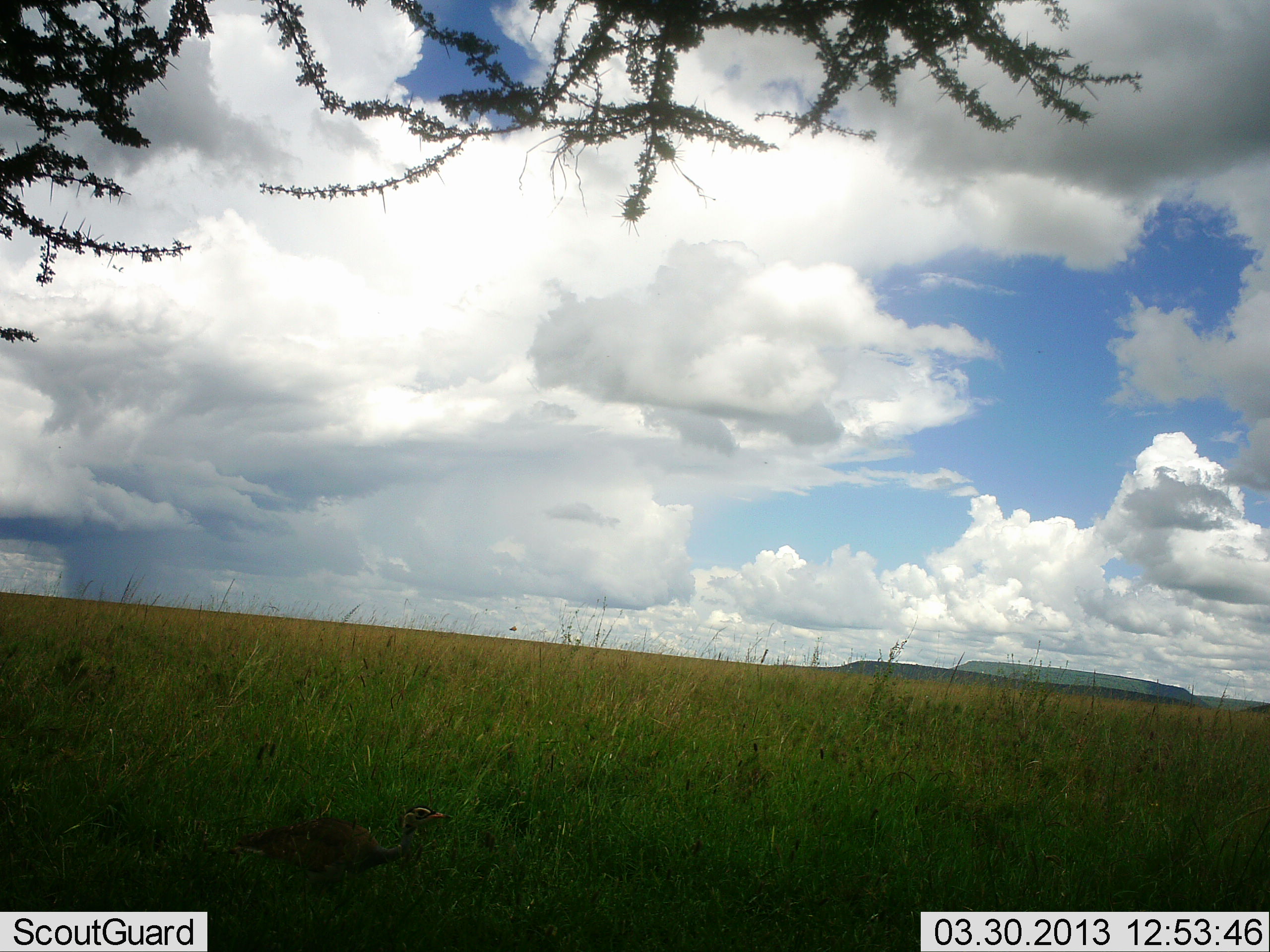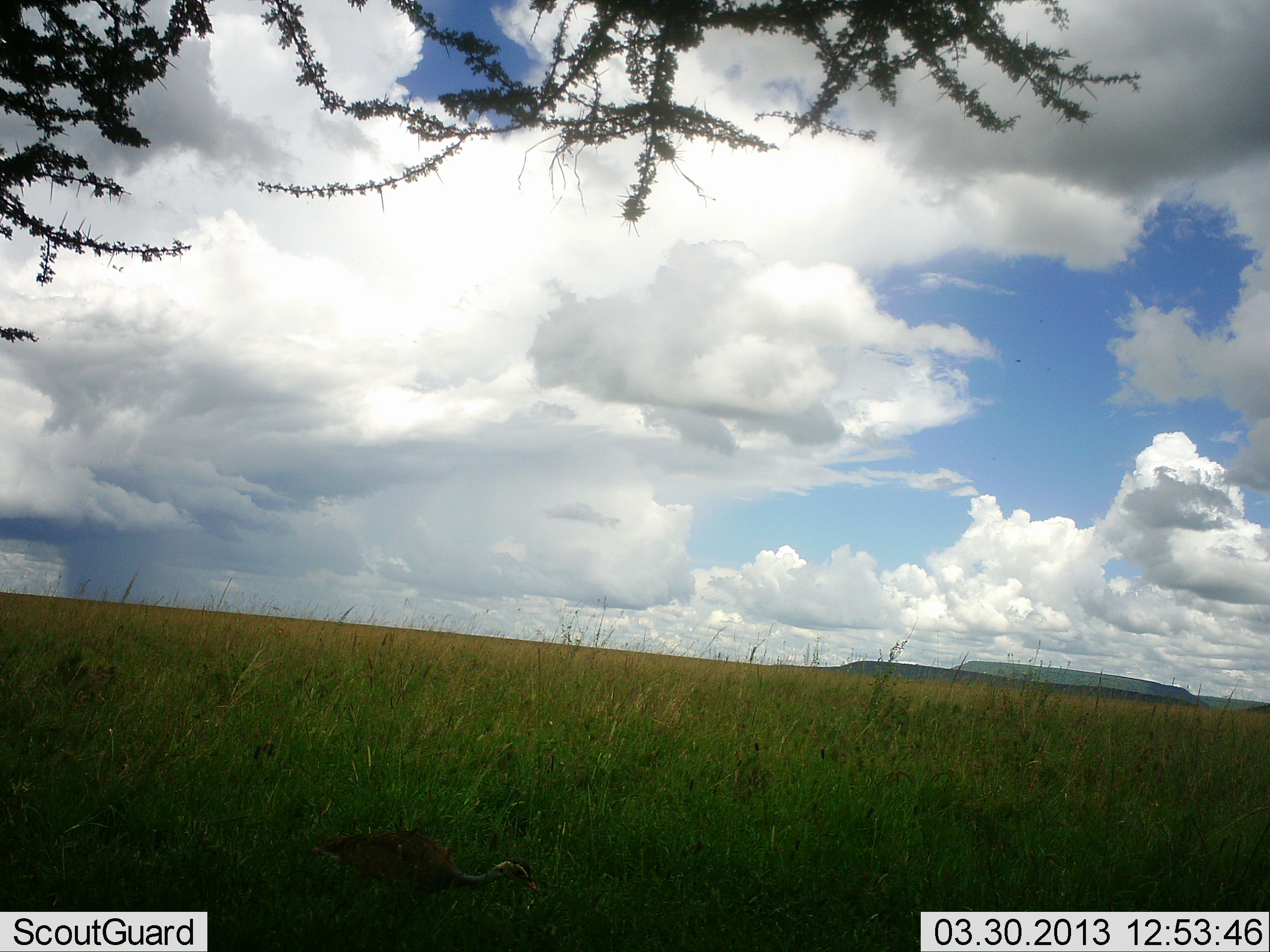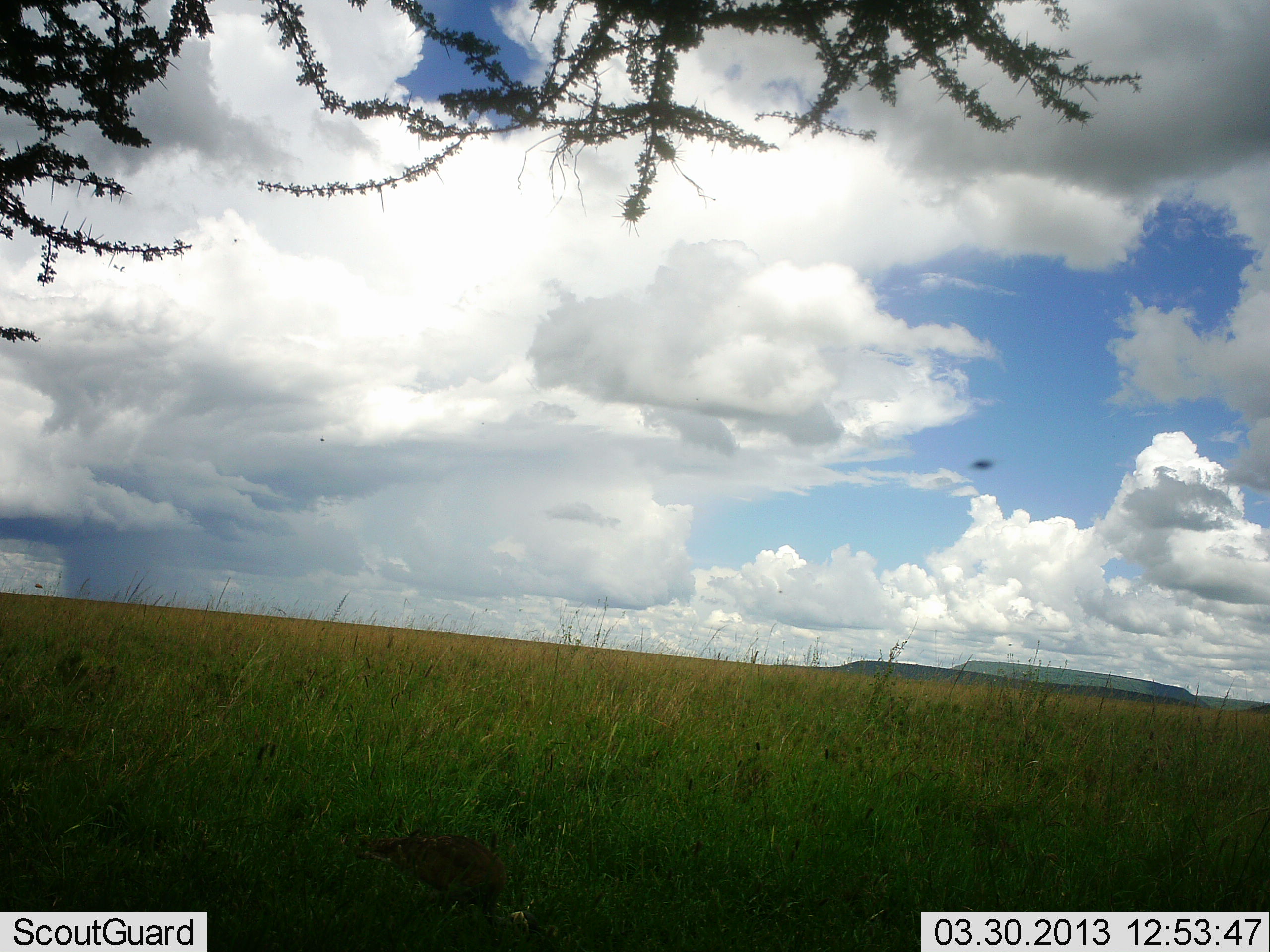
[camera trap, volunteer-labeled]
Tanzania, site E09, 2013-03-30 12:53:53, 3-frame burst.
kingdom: Animalia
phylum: Chordata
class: Aves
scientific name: Aves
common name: bird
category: otherbird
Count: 1.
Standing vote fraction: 10%.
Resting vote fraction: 0%.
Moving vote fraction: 66%.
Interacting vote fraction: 0%.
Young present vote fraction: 0%.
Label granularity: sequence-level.